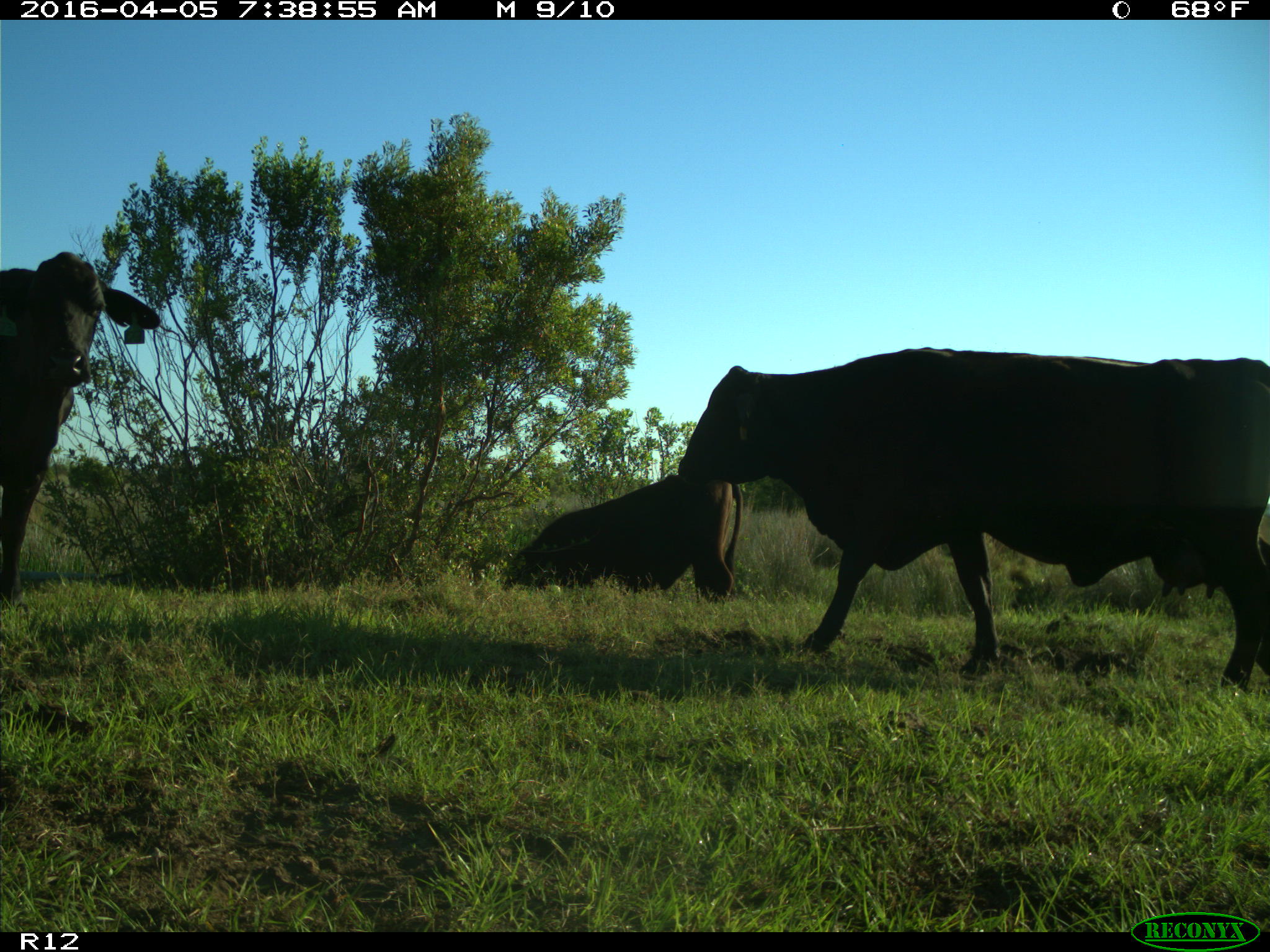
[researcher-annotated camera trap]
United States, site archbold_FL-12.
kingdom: Animalia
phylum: Chordata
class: Mammalia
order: Artiodactyla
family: Bovidae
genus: Bos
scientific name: Bos taurus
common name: domestic cow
Bos taurus (domestic cow).